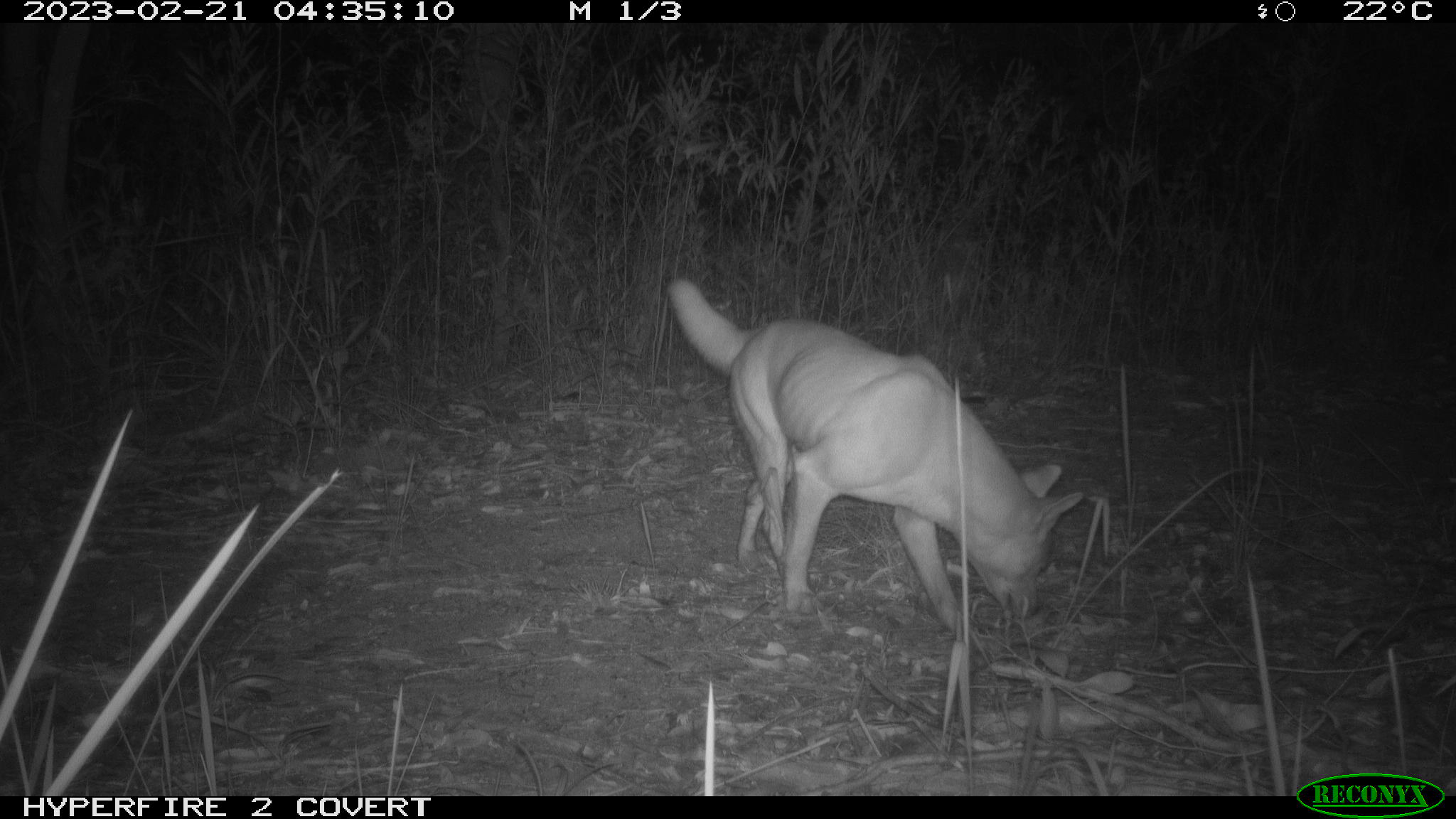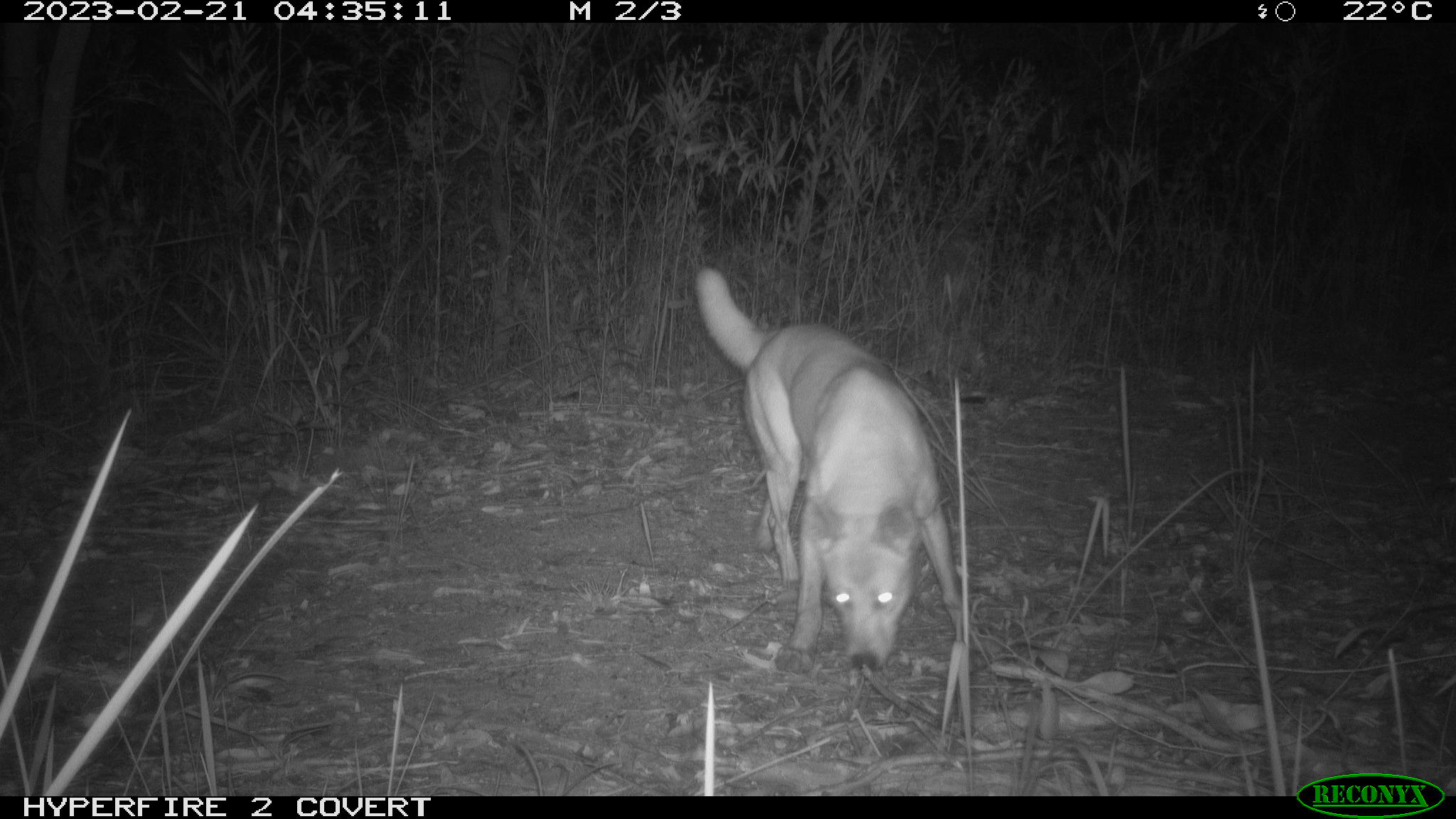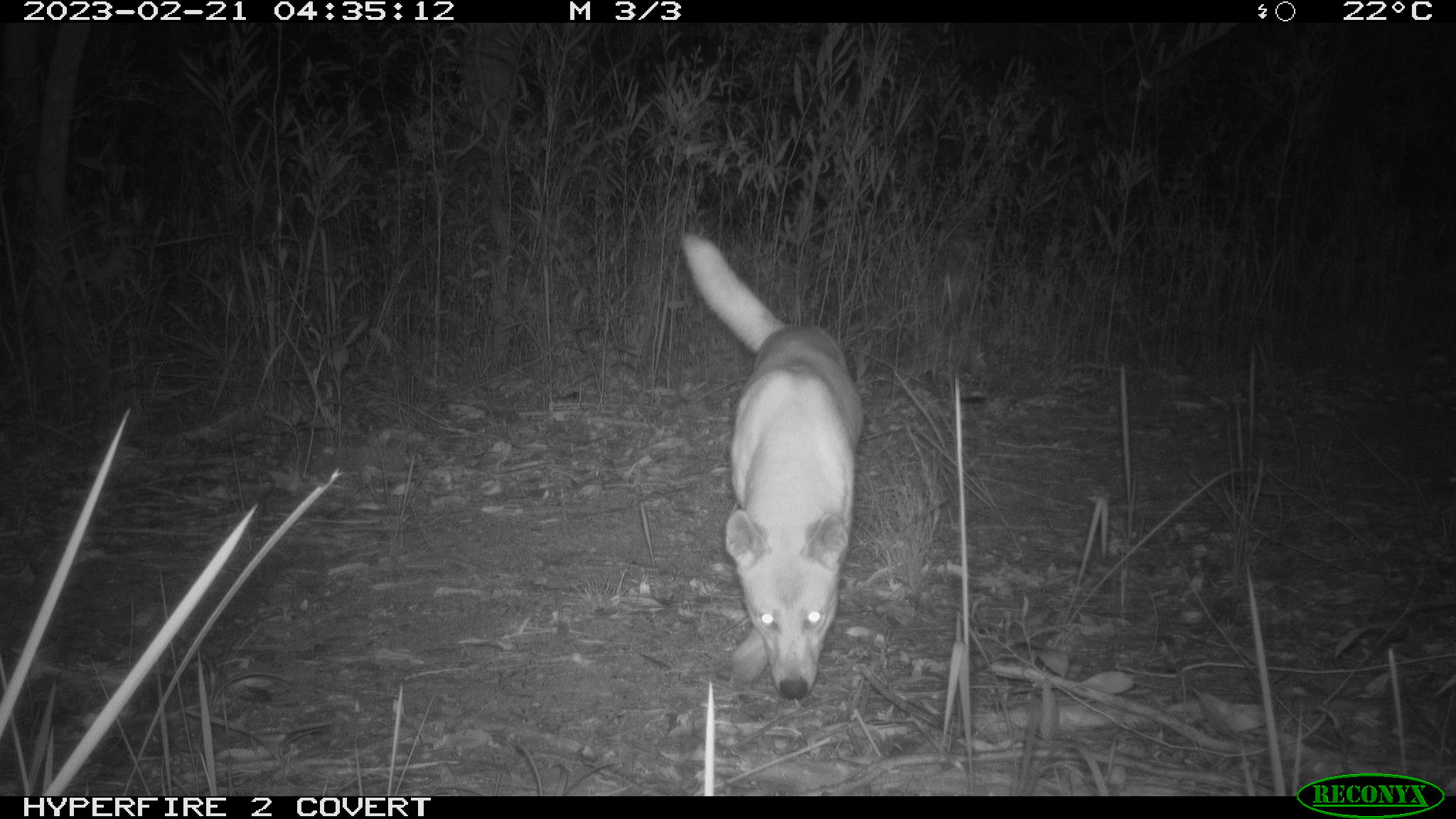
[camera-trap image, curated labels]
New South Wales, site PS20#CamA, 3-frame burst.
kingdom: Animalia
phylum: Chordata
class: Mammalia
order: Carnivora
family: Canidae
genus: Canis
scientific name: Canis familiaris dingo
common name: dingo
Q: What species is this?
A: Dingo (Canis familiaris dingo).